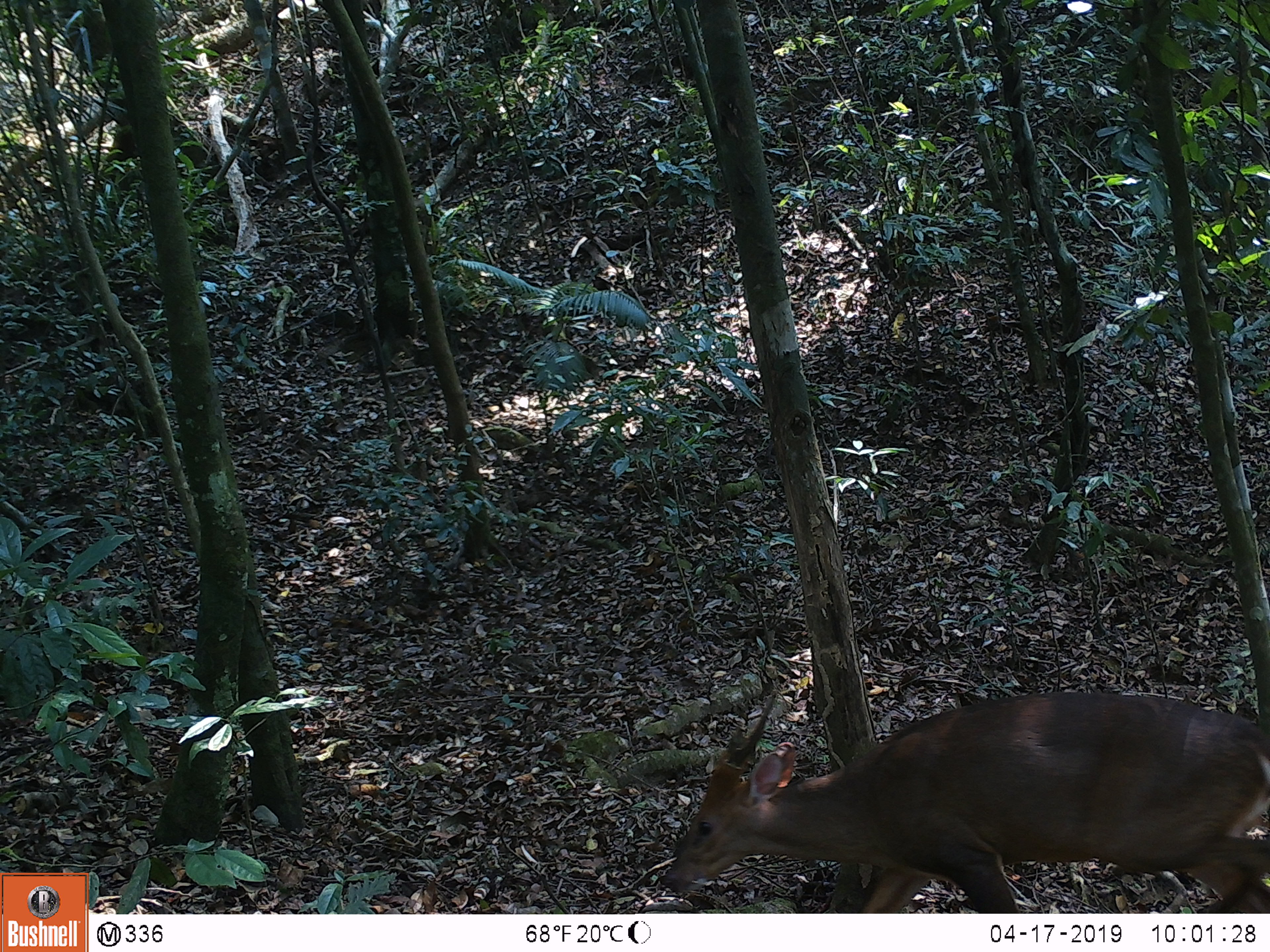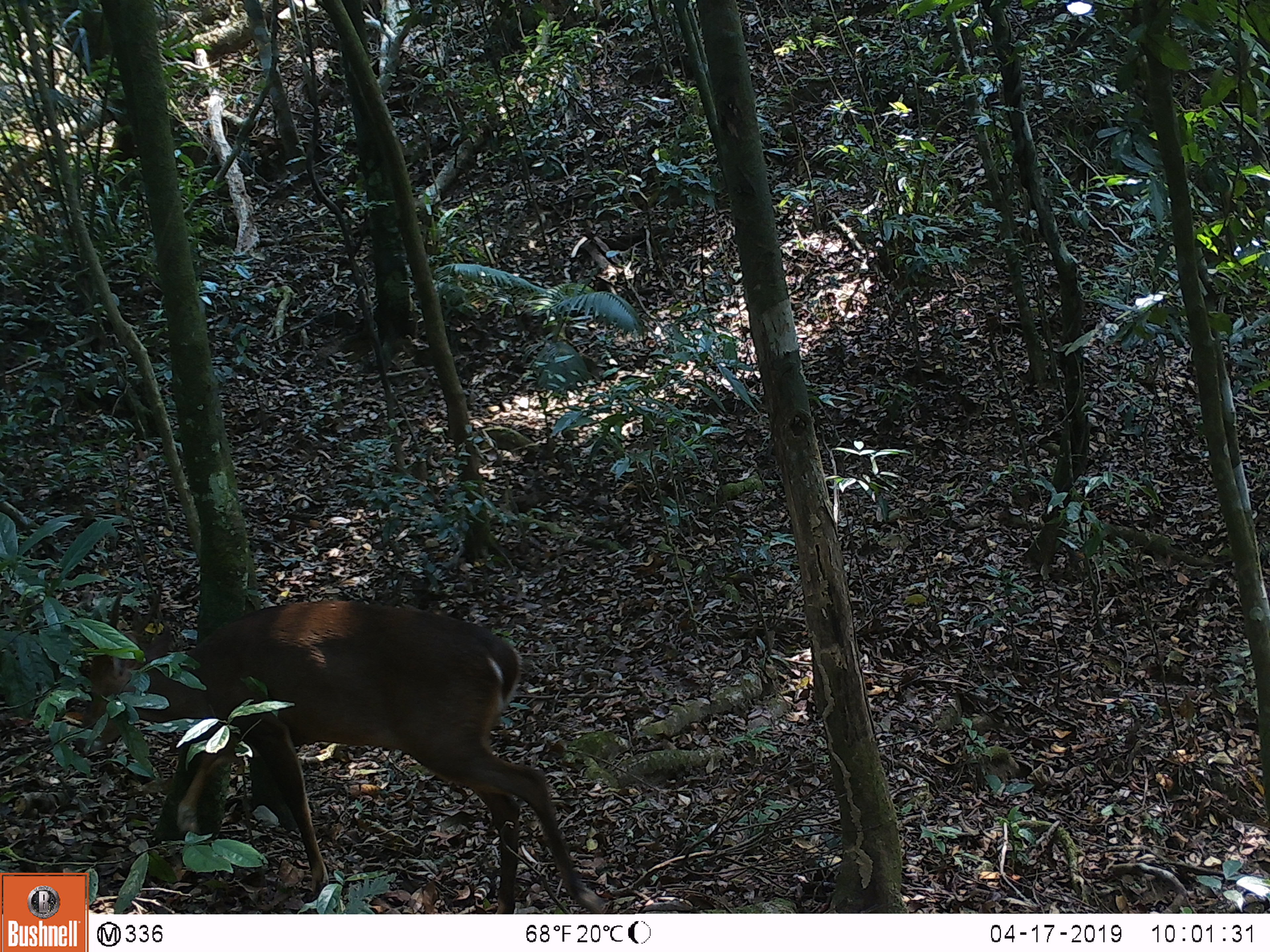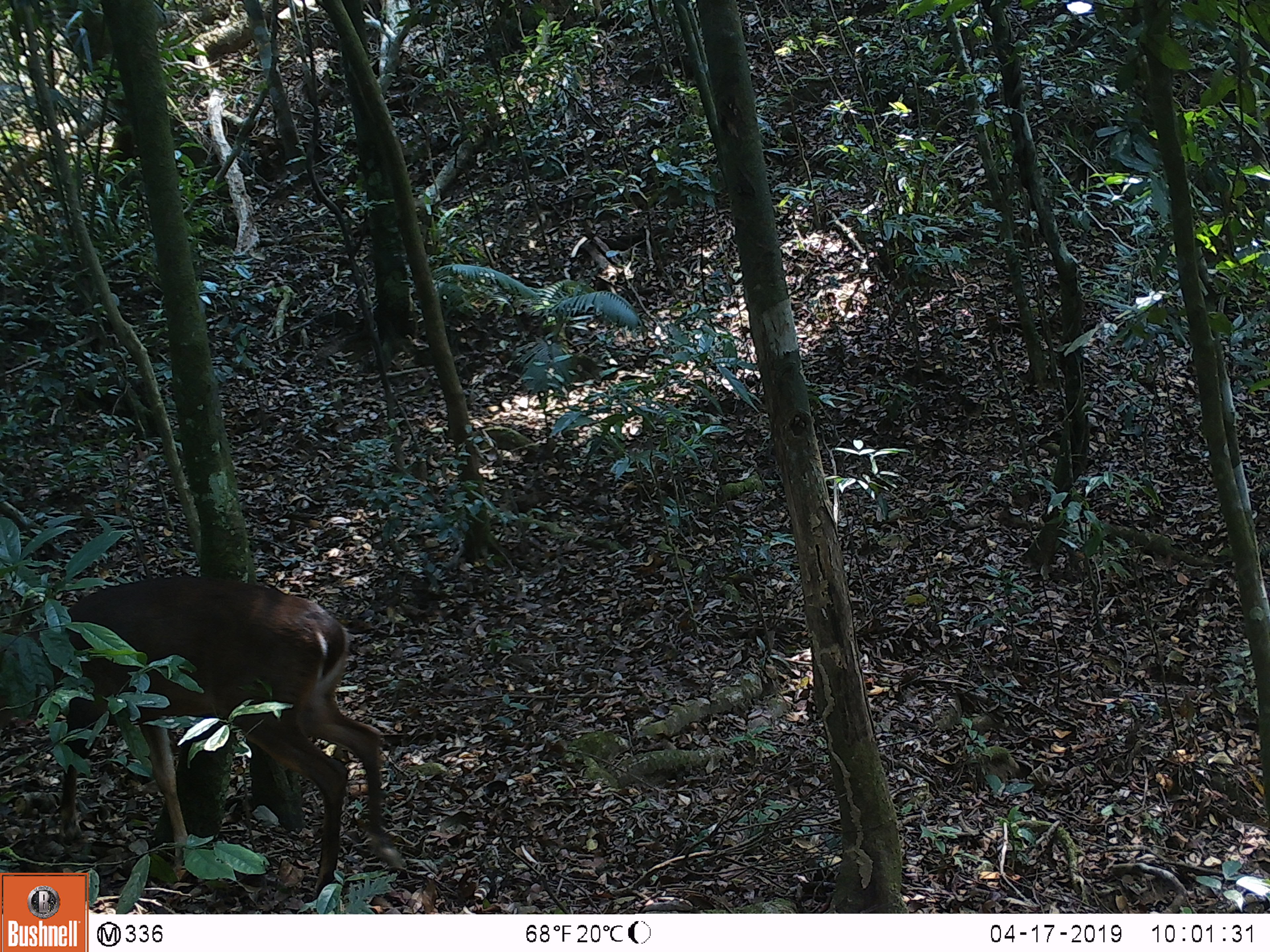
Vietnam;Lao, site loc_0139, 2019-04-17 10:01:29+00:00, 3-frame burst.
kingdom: Animalia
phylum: Chordata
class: Mammalia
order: Artiodactyla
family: Cervidae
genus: Muntiacus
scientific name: Muntiacus vuquangensis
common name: large-antlered muntjac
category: large antlered muntjac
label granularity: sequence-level